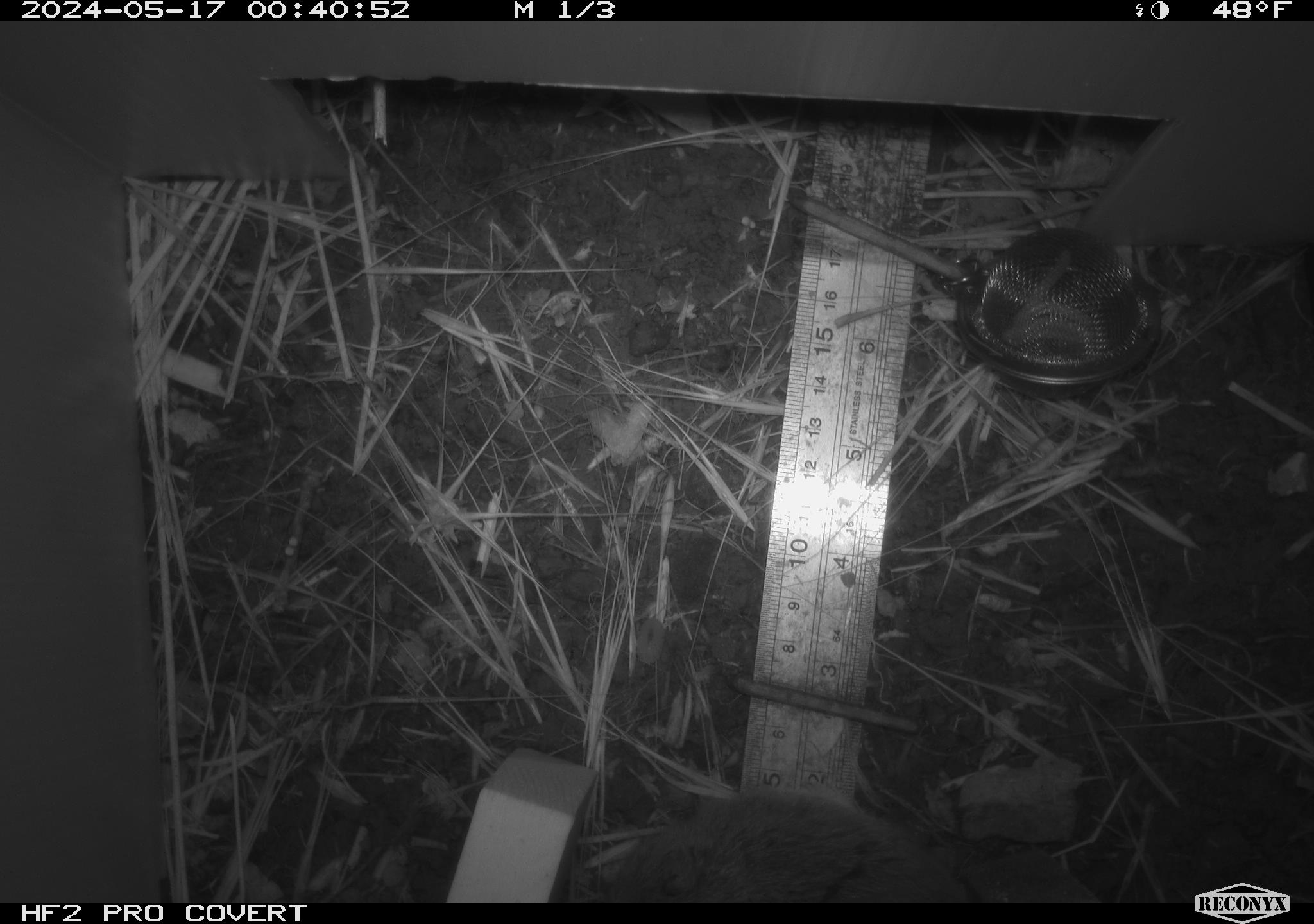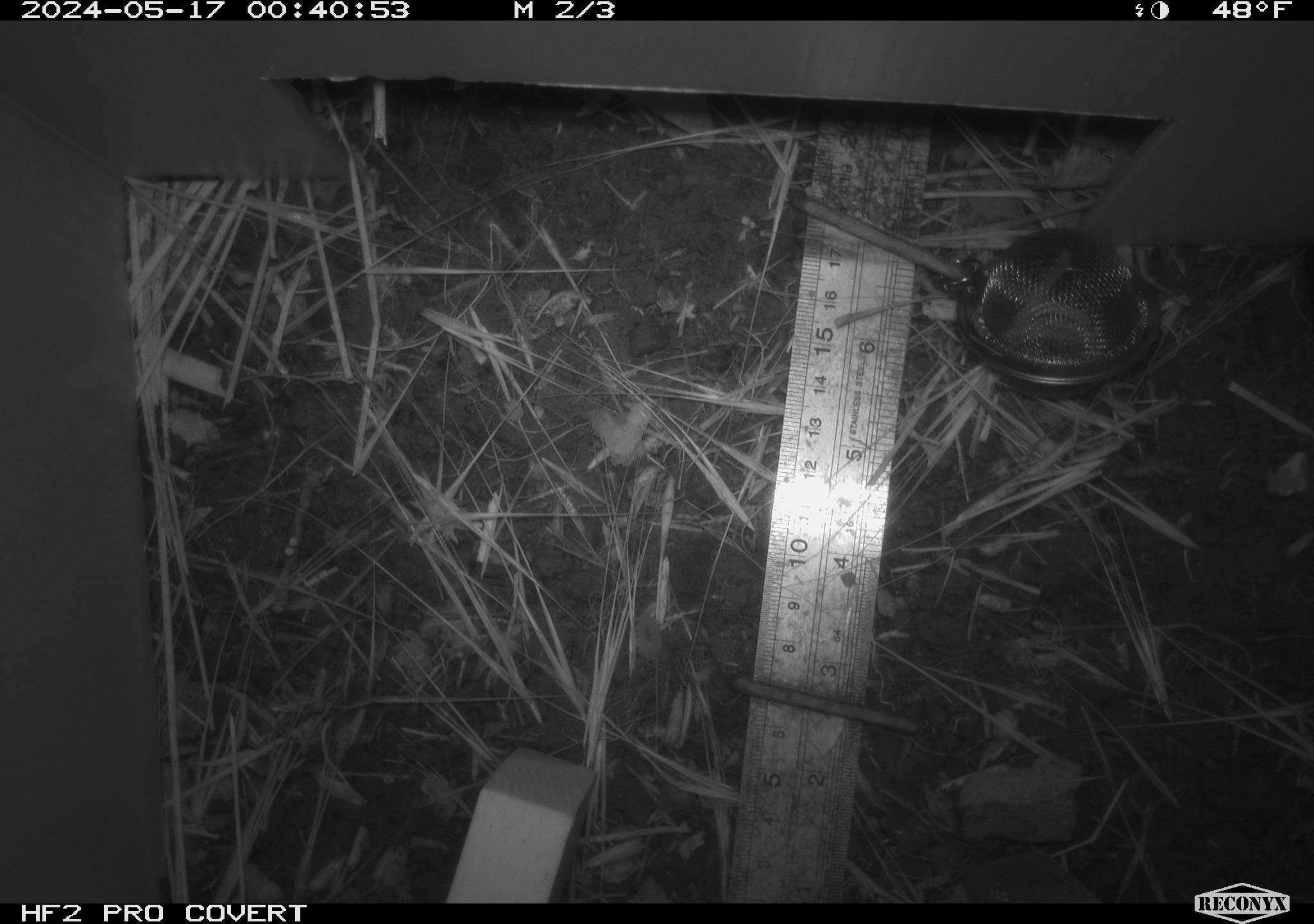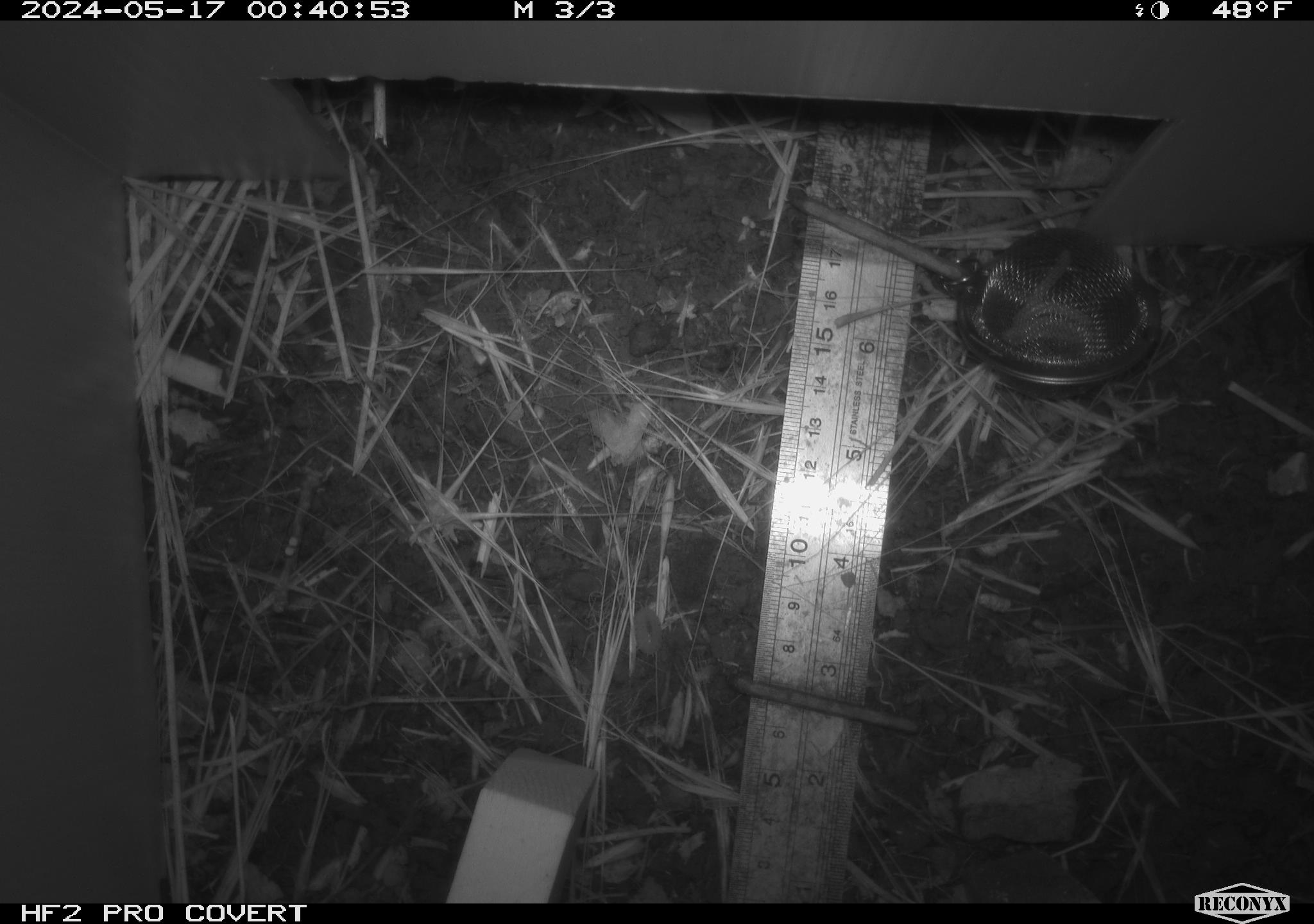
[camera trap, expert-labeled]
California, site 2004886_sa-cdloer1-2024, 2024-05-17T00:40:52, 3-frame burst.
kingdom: Animalia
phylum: Chordata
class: Mammalia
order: Rodentia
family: Cricetidae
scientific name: Arvicolinae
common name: voles, lemmings, and muskrats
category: arvicolinae subfamily